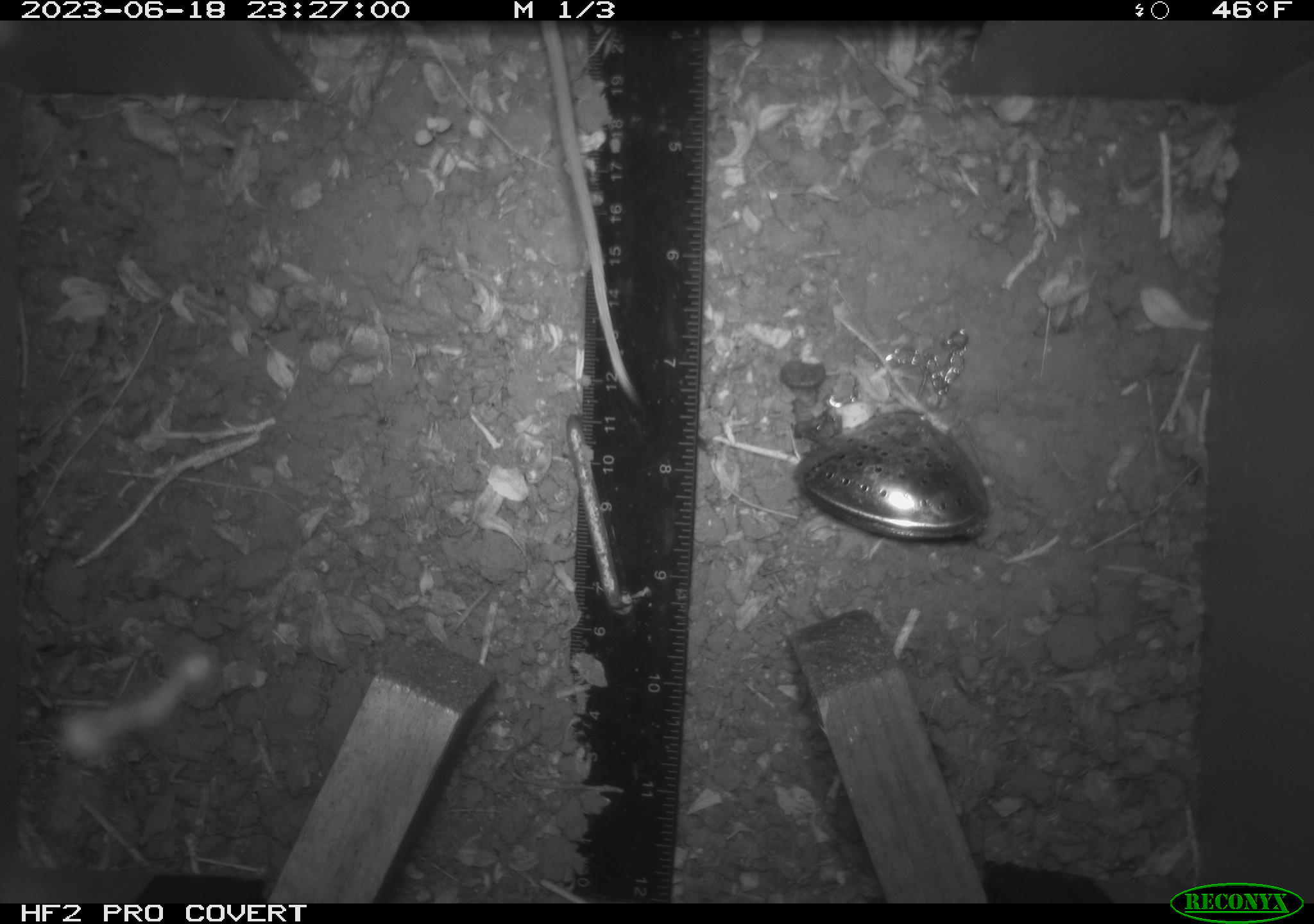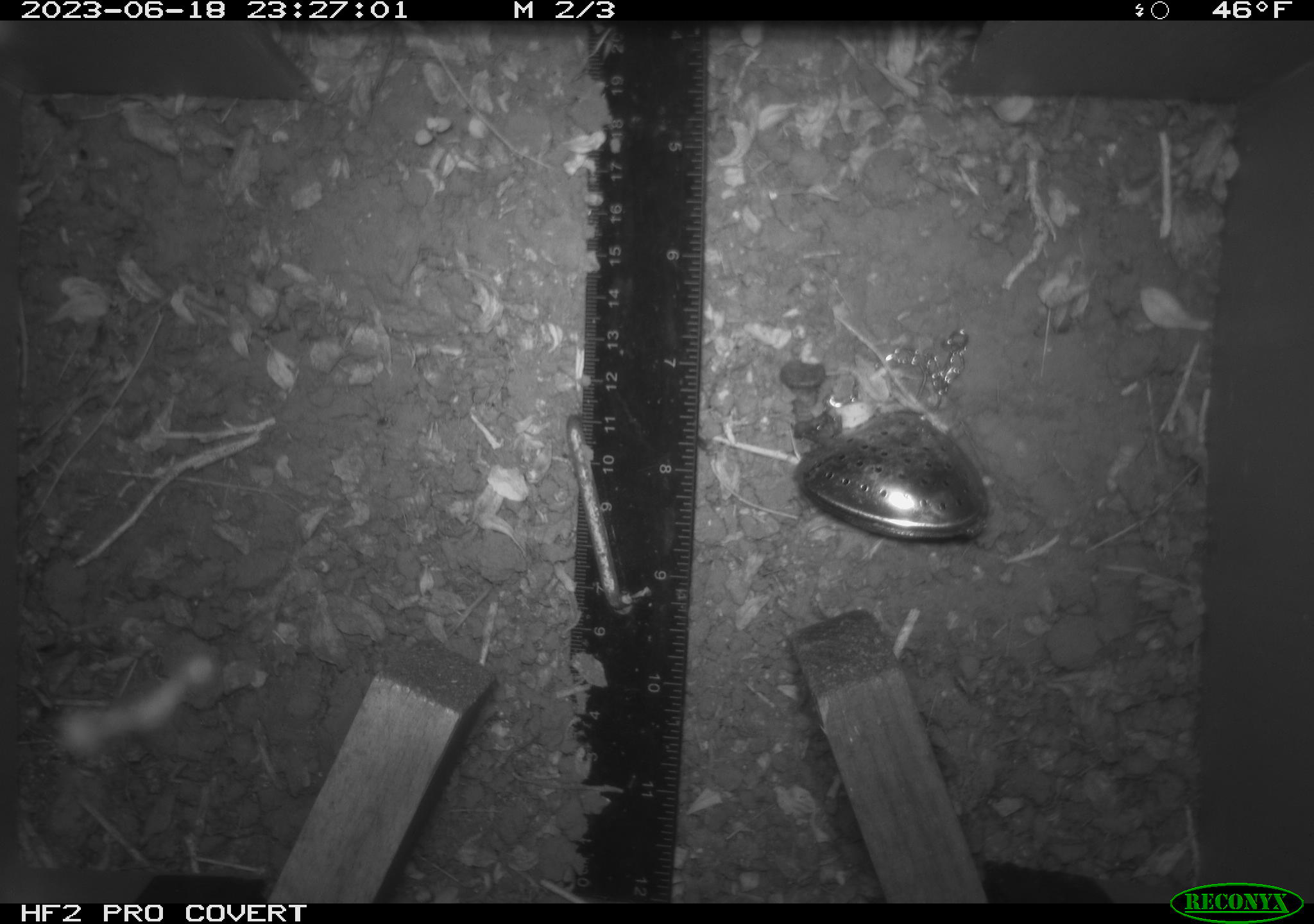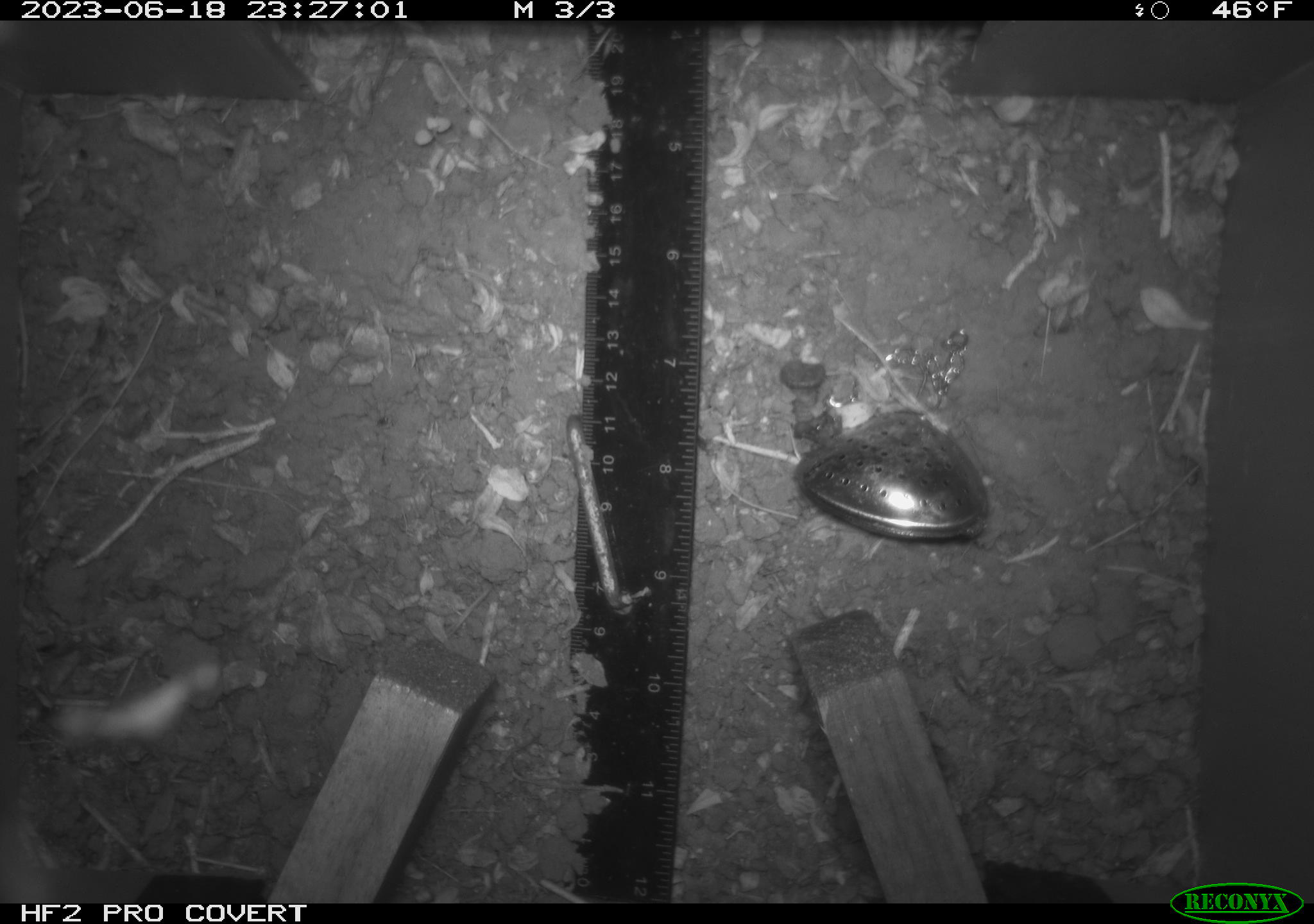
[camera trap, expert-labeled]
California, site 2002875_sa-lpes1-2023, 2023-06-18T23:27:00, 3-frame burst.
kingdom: Animalia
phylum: Chordata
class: Mammalia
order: Rodentia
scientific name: Rodentia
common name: mouse species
Mouse species (Rodentia).